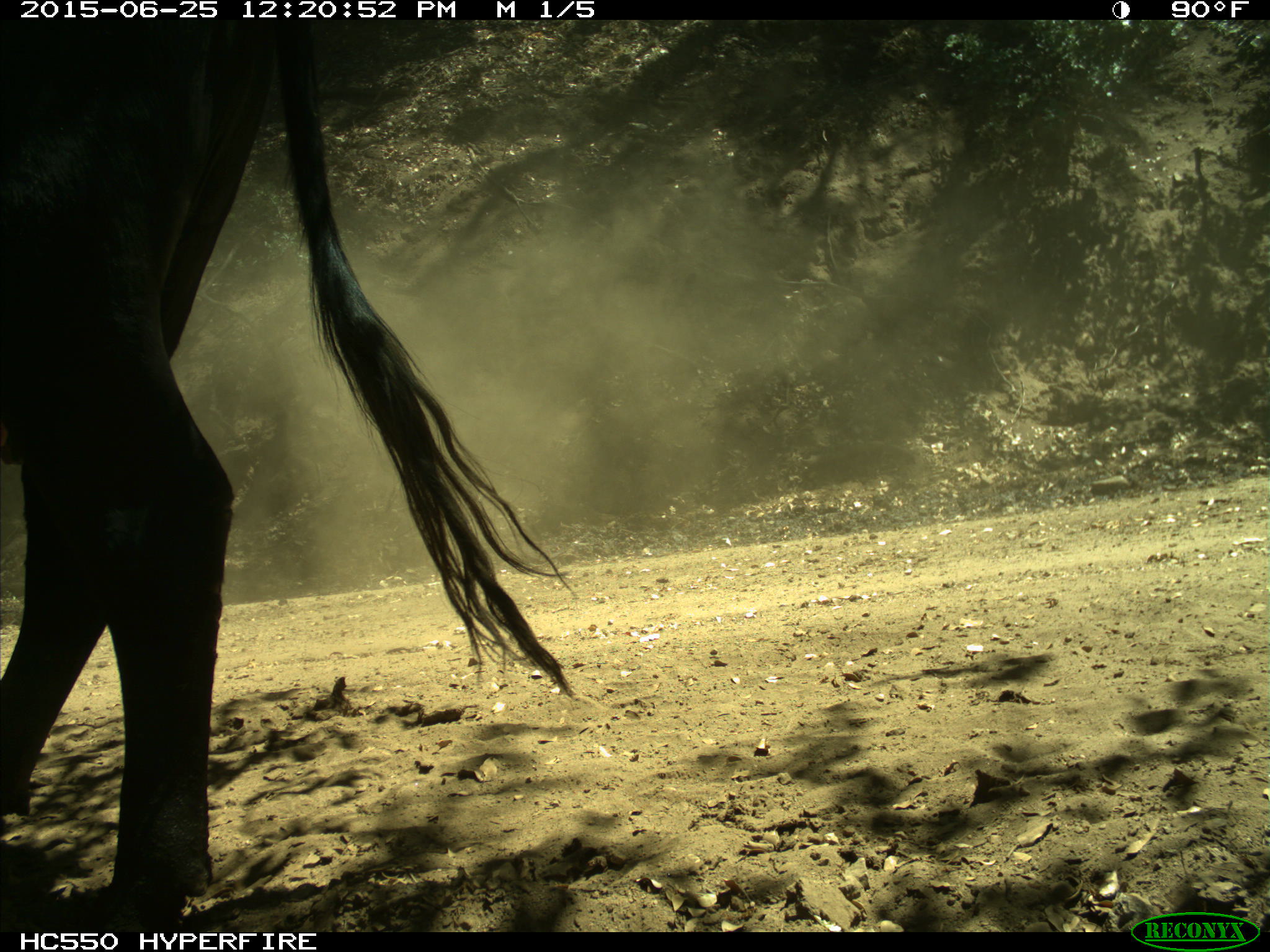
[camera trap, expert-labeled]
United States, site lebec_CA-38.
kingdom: Animalia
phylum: Chordata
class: Mammalia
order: Artiodactyla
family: Bovidae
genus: Bos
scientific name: Bos taurus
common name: domestic cow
Bos taurus (domestic cow).